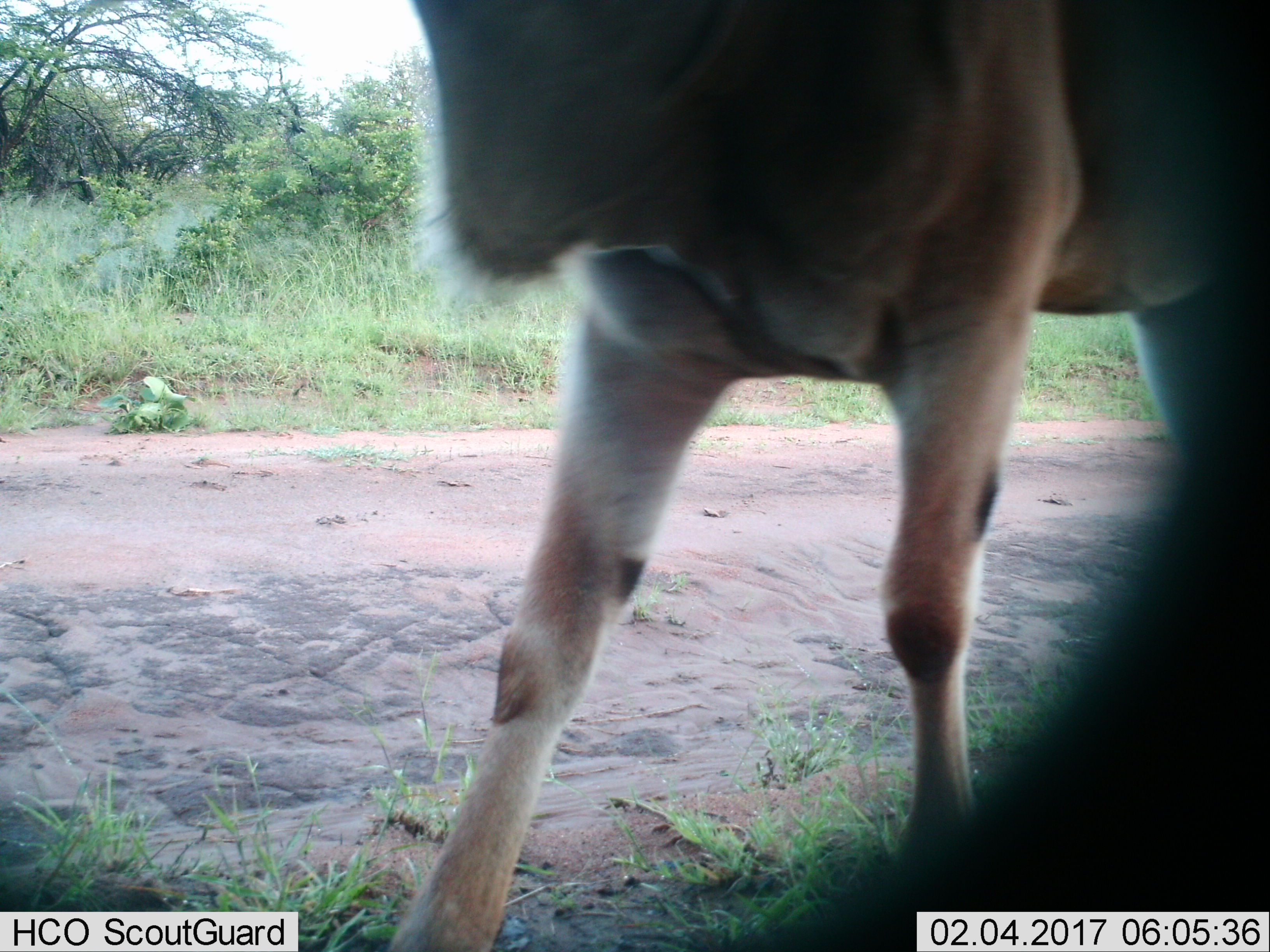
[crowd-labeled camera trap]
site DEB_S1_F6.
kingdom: Animalia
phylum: Chordata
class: Mammalia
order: Artiodactyla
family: Bovidae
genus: Tragelaphus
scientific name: Tragelaphus oryx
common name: eland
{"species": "eland (Tragelaphus oryx)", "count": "1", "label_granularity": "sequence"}